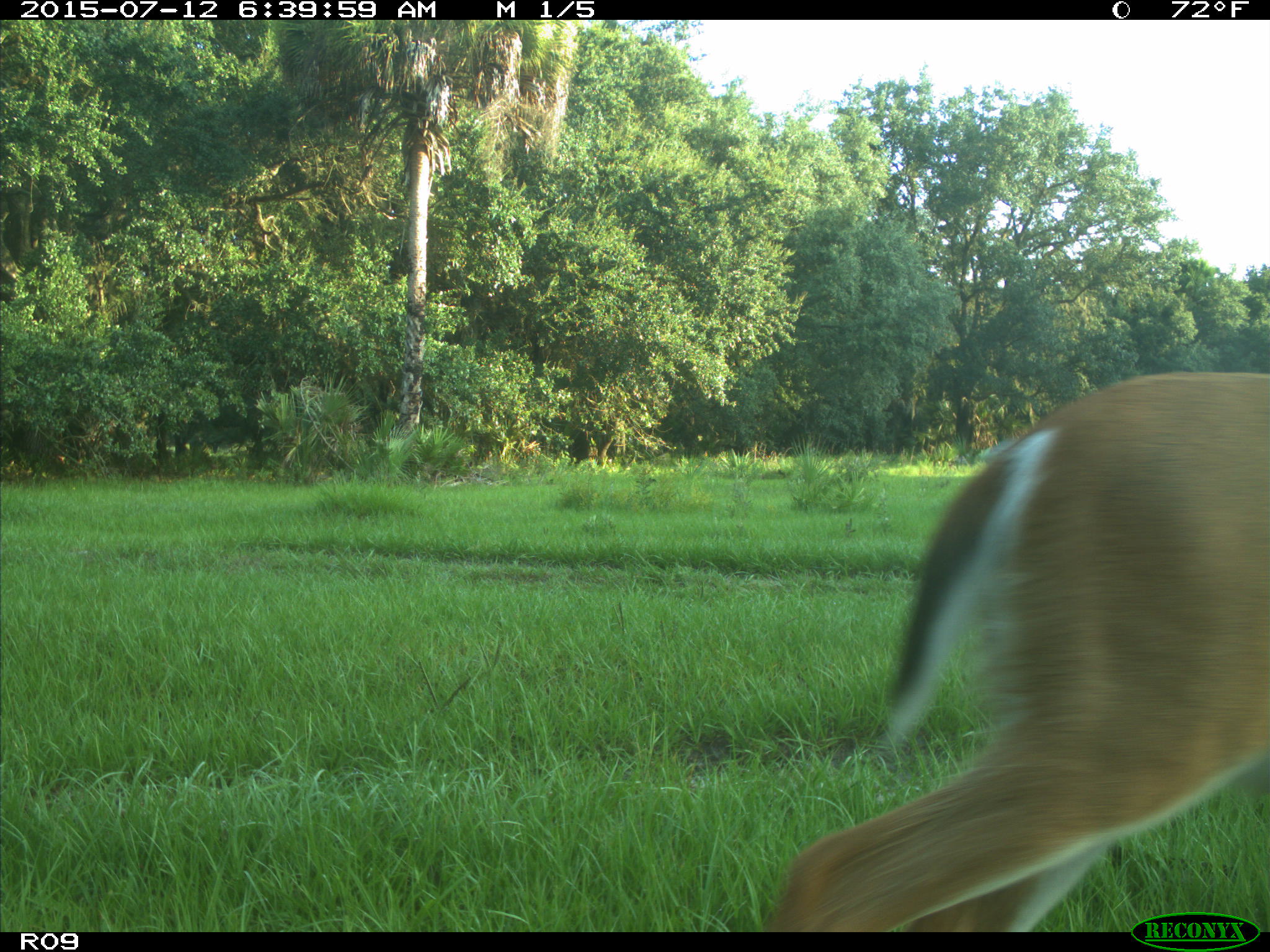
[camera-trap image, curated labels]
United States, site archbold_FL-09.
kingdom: Animalia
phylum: Chordata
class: Mammalia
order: Artiodactyla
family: Cervidae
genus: Odocoileus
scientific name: Odocoileus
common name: deer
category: unidentified deer